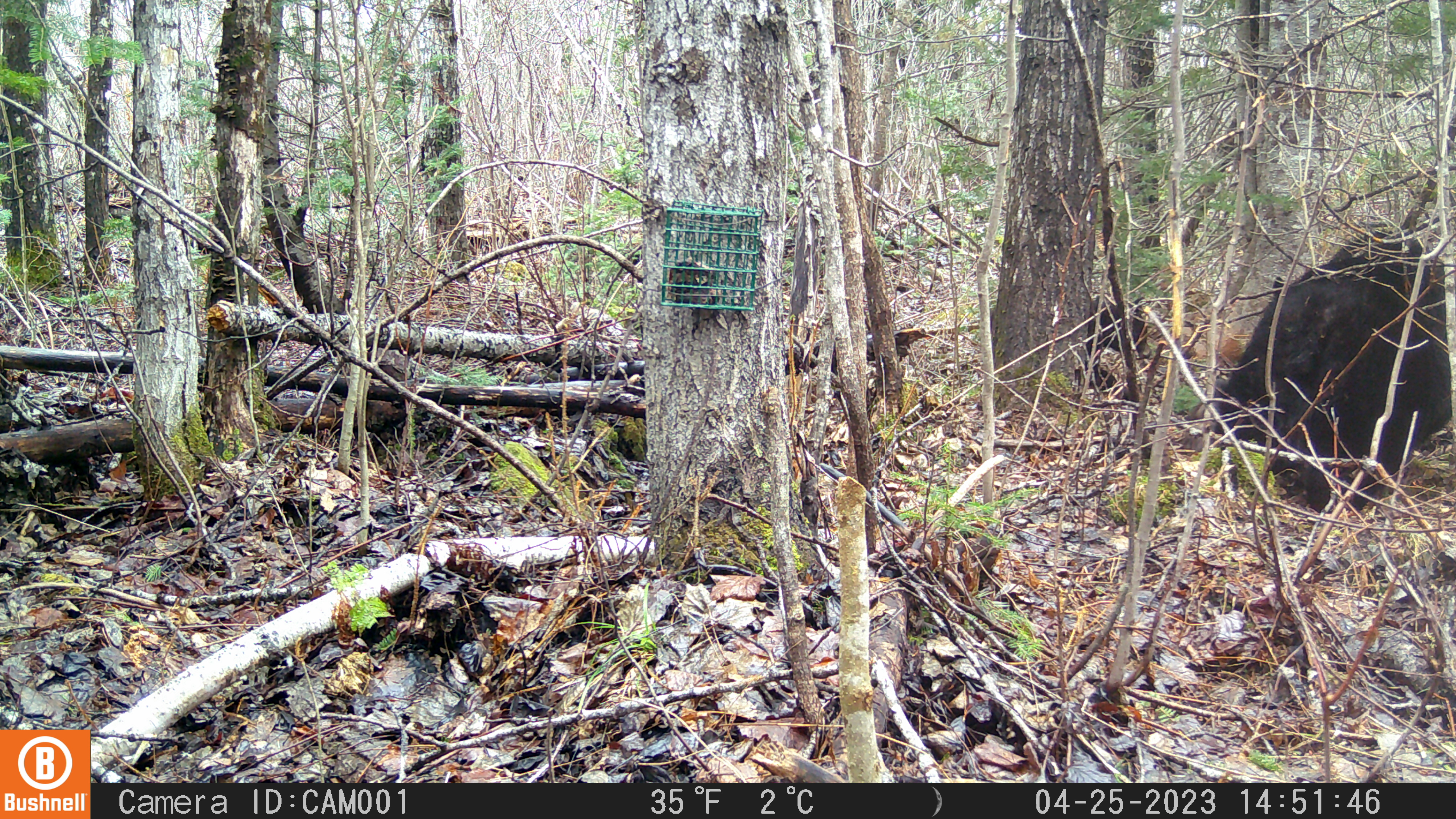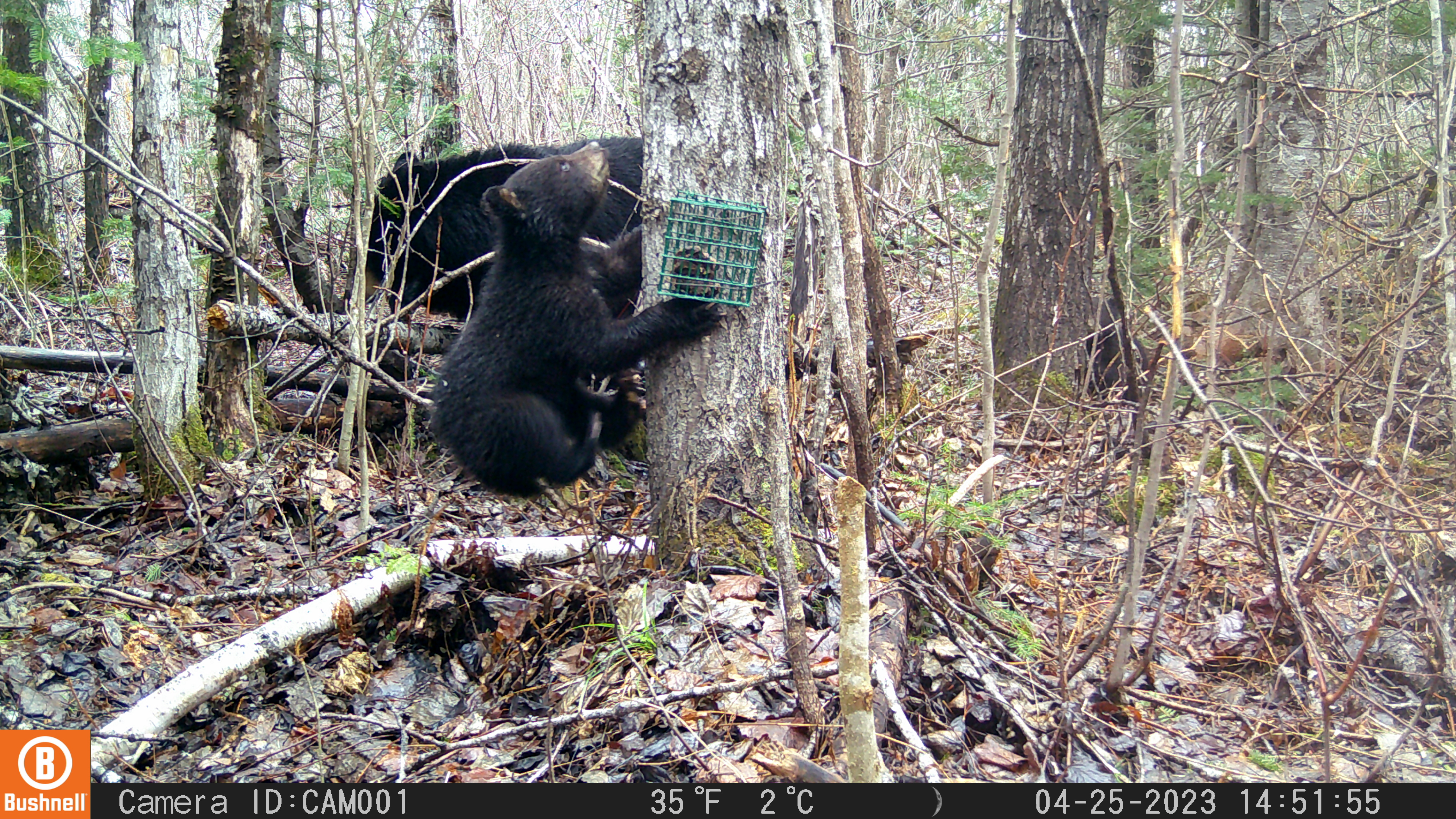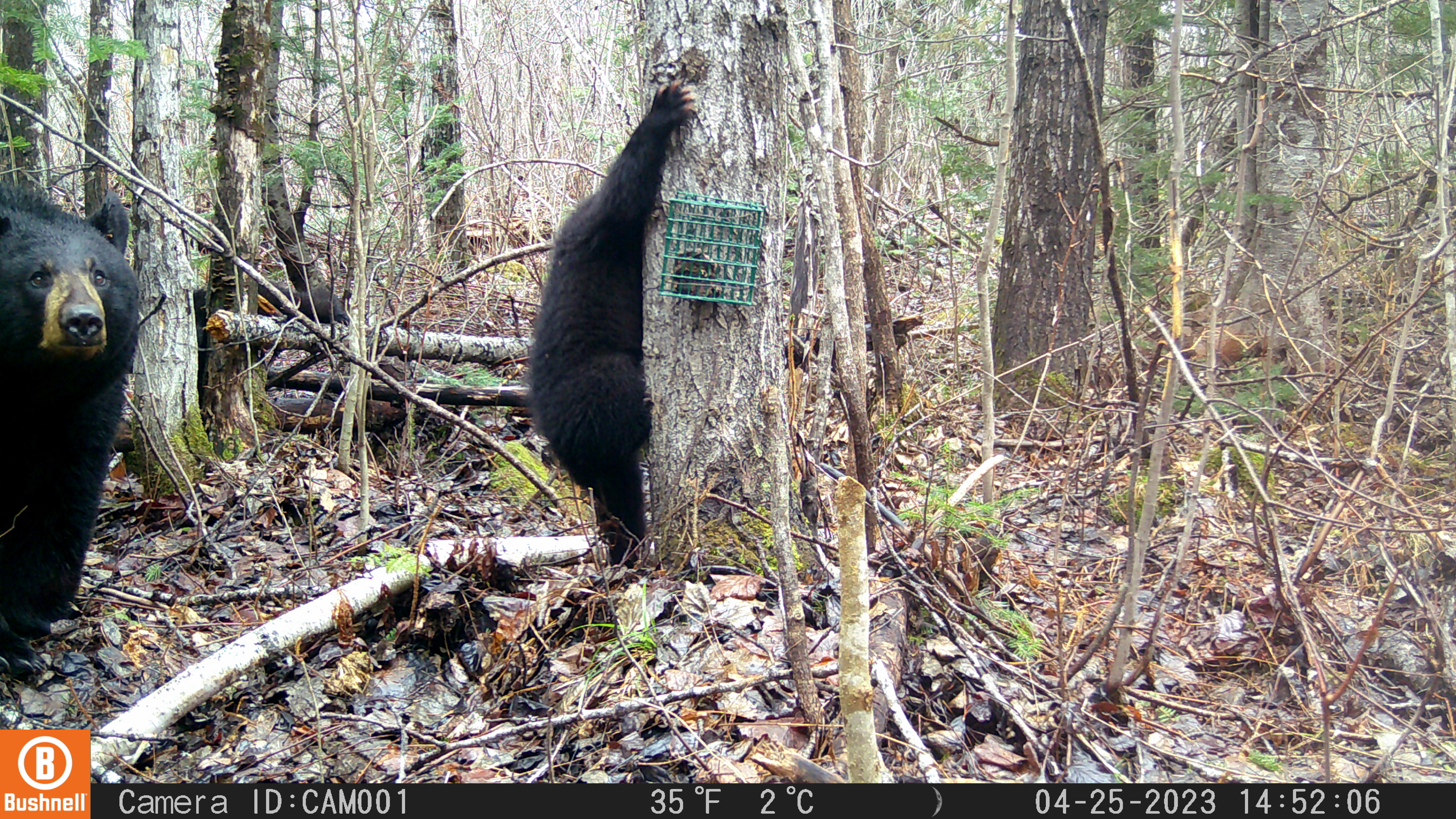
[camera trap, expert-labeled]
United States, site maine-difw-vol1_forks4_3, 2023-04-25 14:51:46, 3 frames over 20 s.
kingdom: Animalia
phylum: Chordata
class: Mammalia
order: Carnivora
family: Ursidae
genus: Ursus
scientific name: Ursus americanus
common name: black bear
Black bear (Ursus americanus).